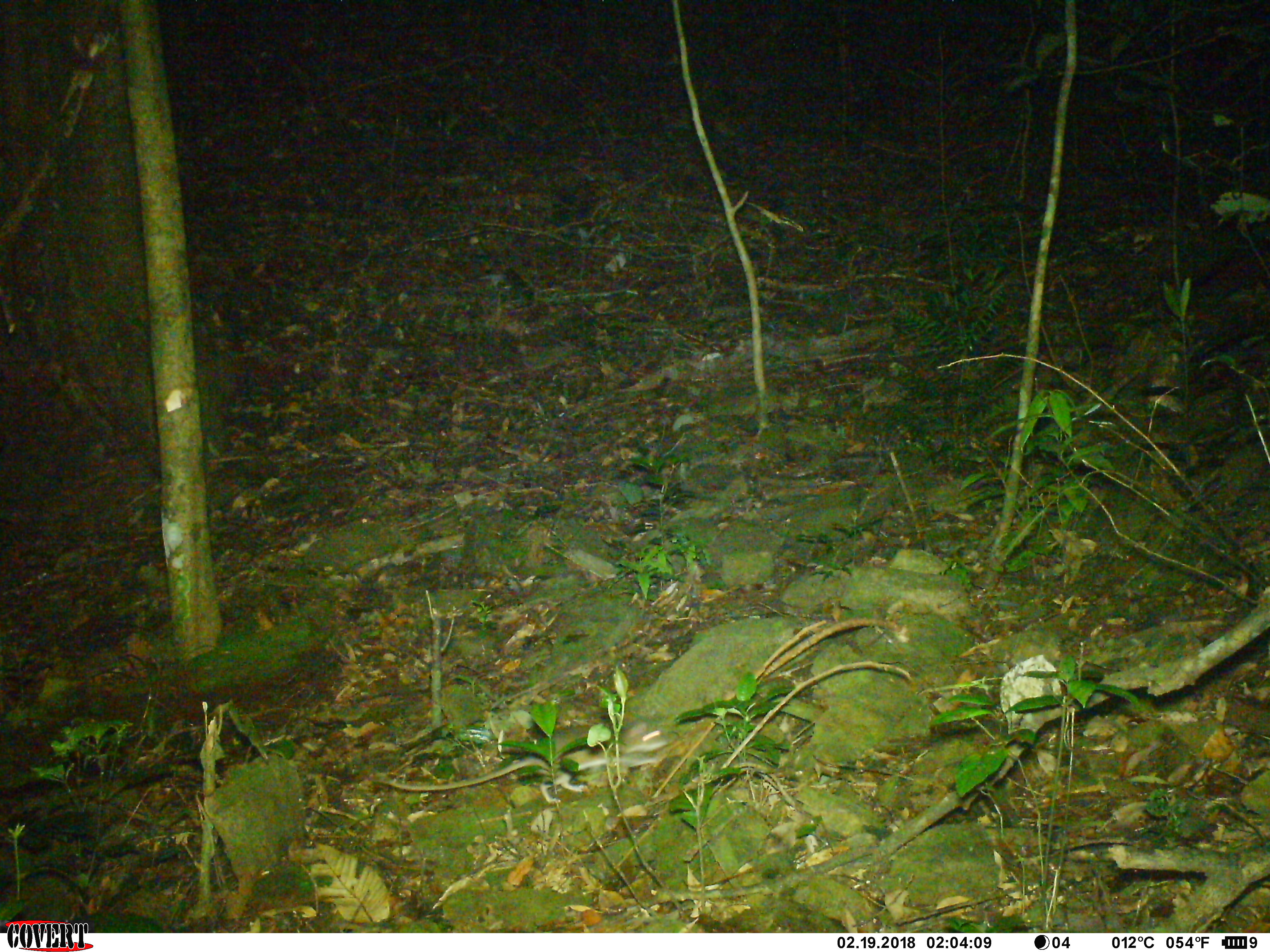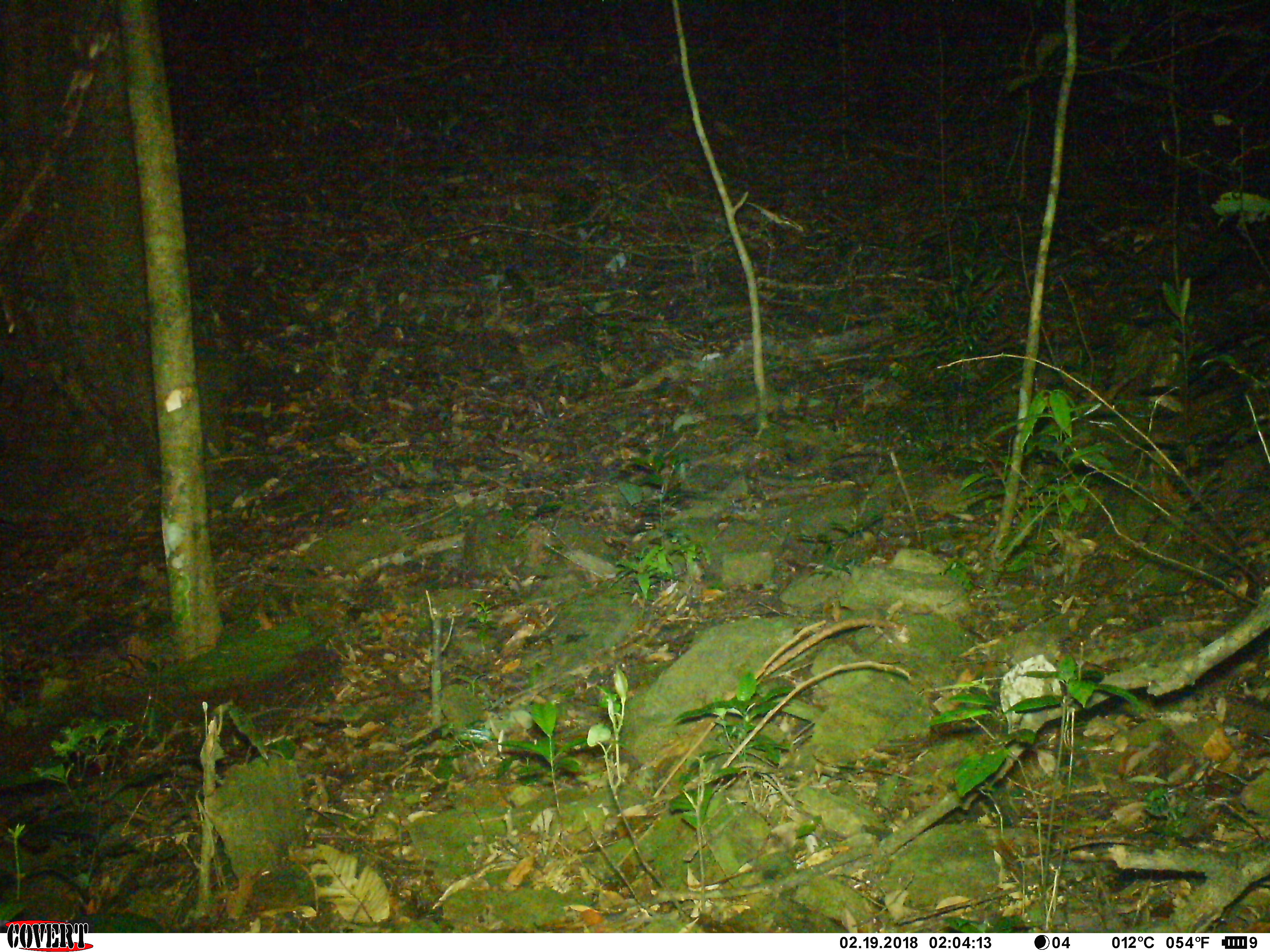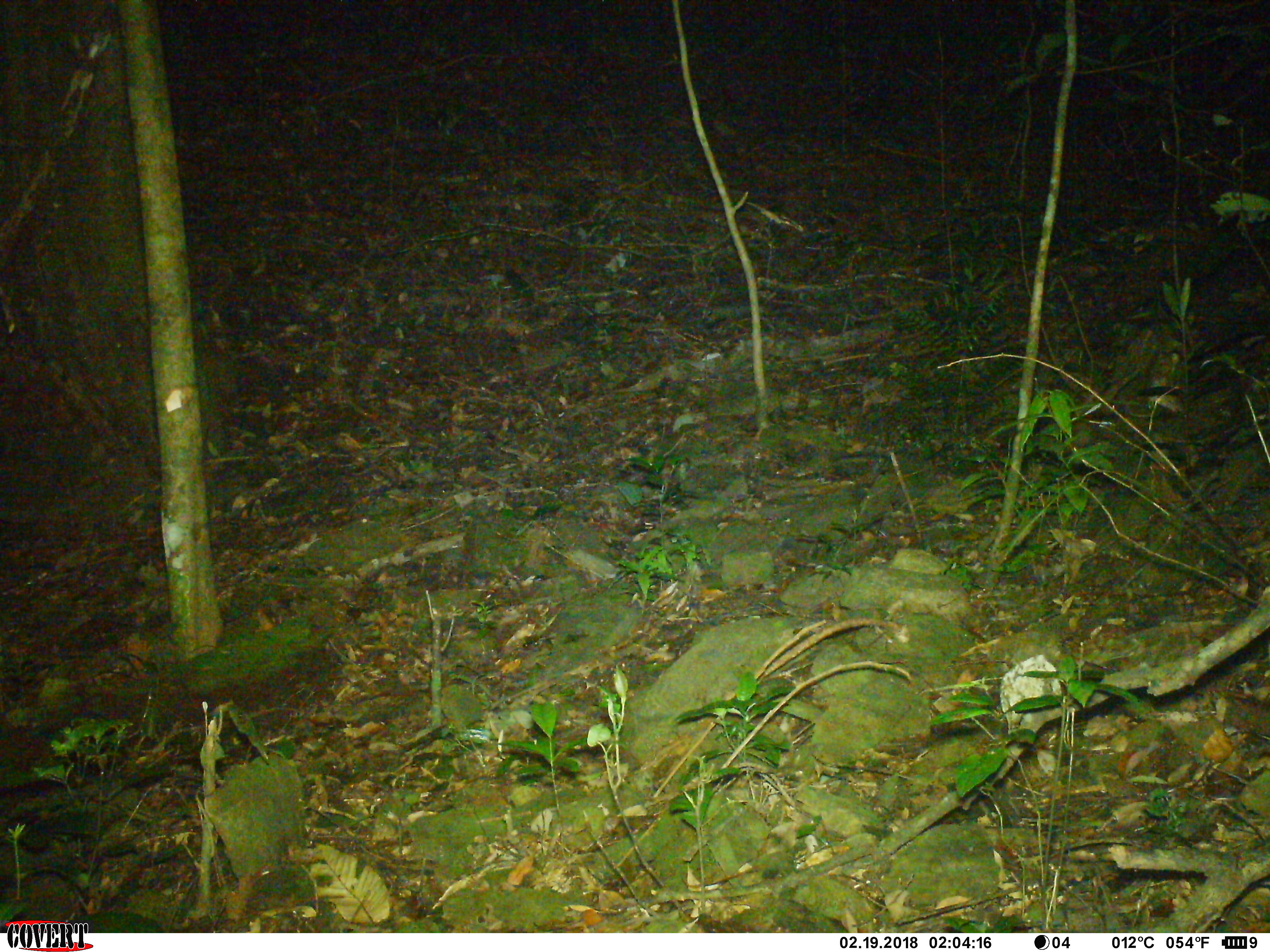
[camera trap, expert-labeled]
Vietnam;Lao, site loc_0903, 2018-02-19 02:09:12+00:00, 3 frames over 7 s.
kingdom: Animalia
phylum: Chordata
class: Mammalia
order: Rodentia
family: Muridae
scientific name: Muridae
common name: old-world mice and rats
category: unidentified murid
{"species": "unidentified murid (old-world mice and rats) (Muridae)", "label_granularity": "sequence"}